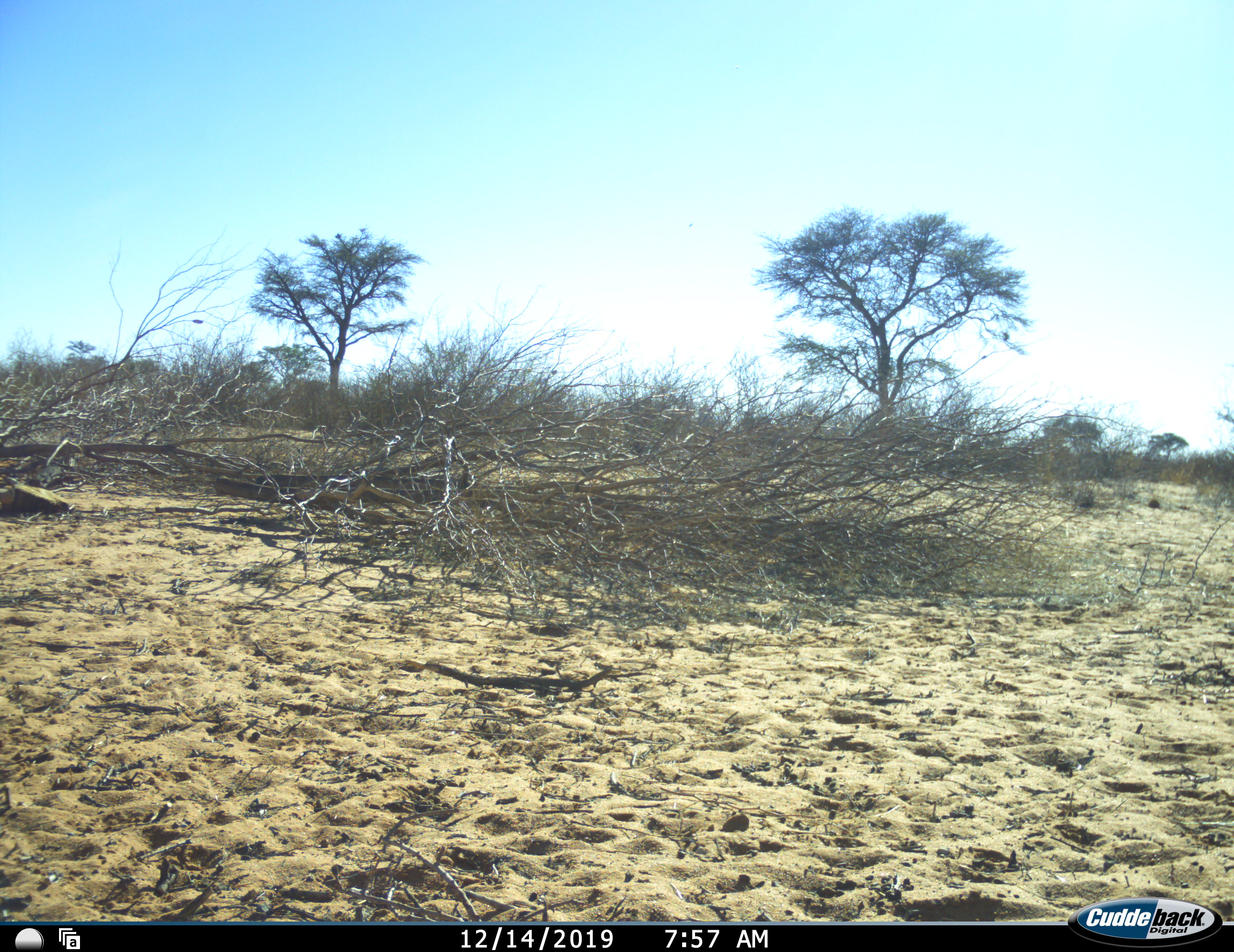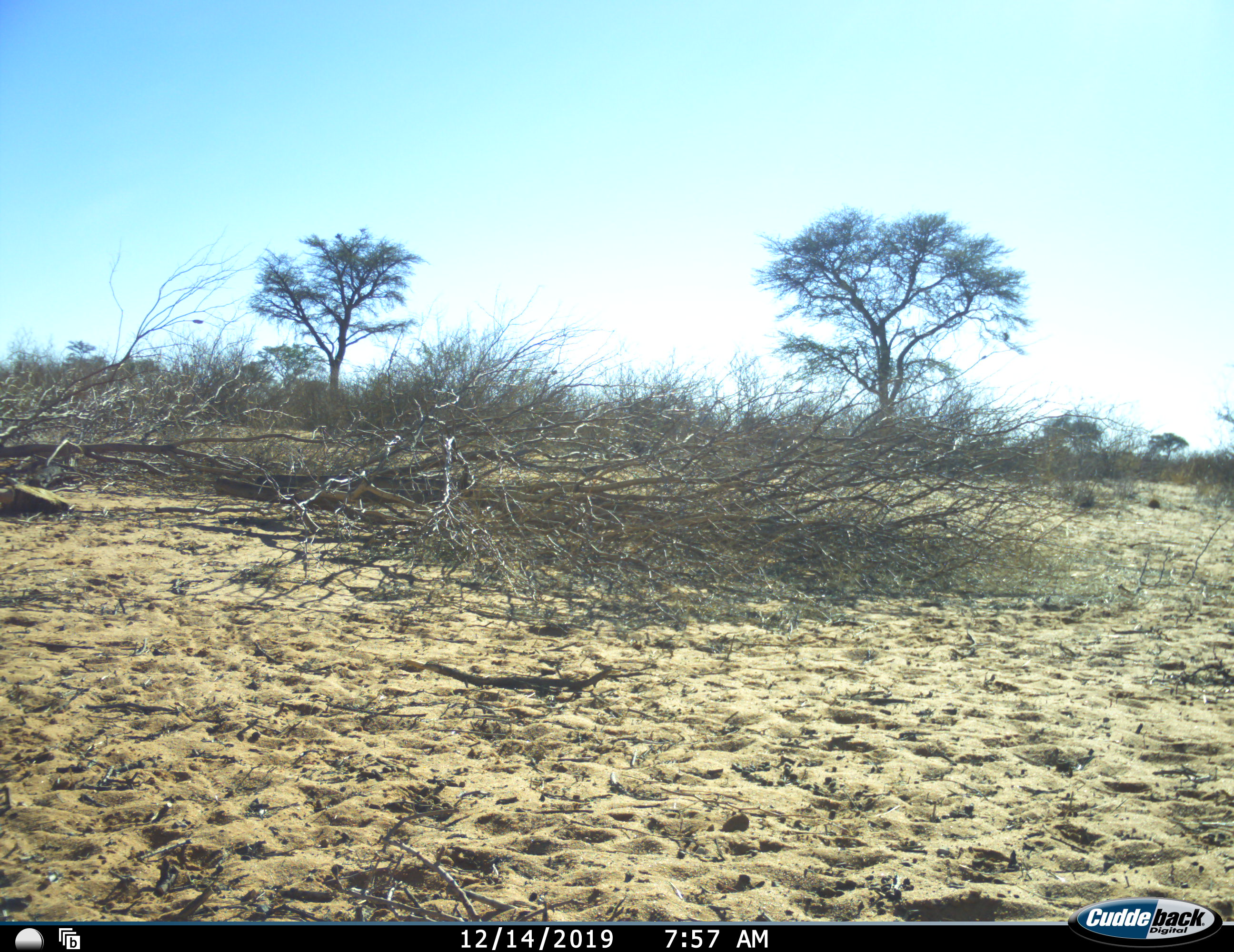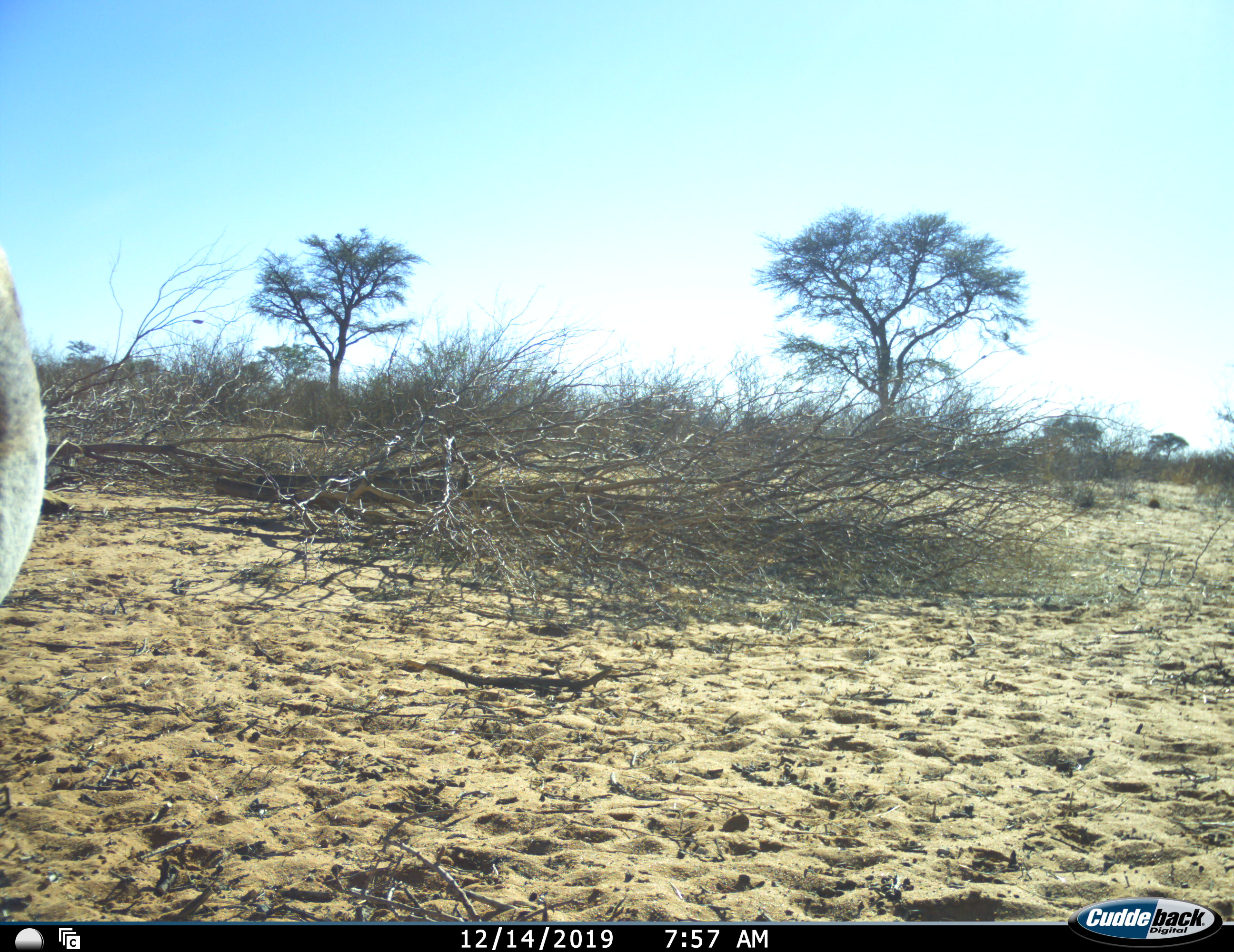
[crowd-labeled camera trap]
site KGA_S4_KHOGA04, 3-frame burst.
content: unidentified animal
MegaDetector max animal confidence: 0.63